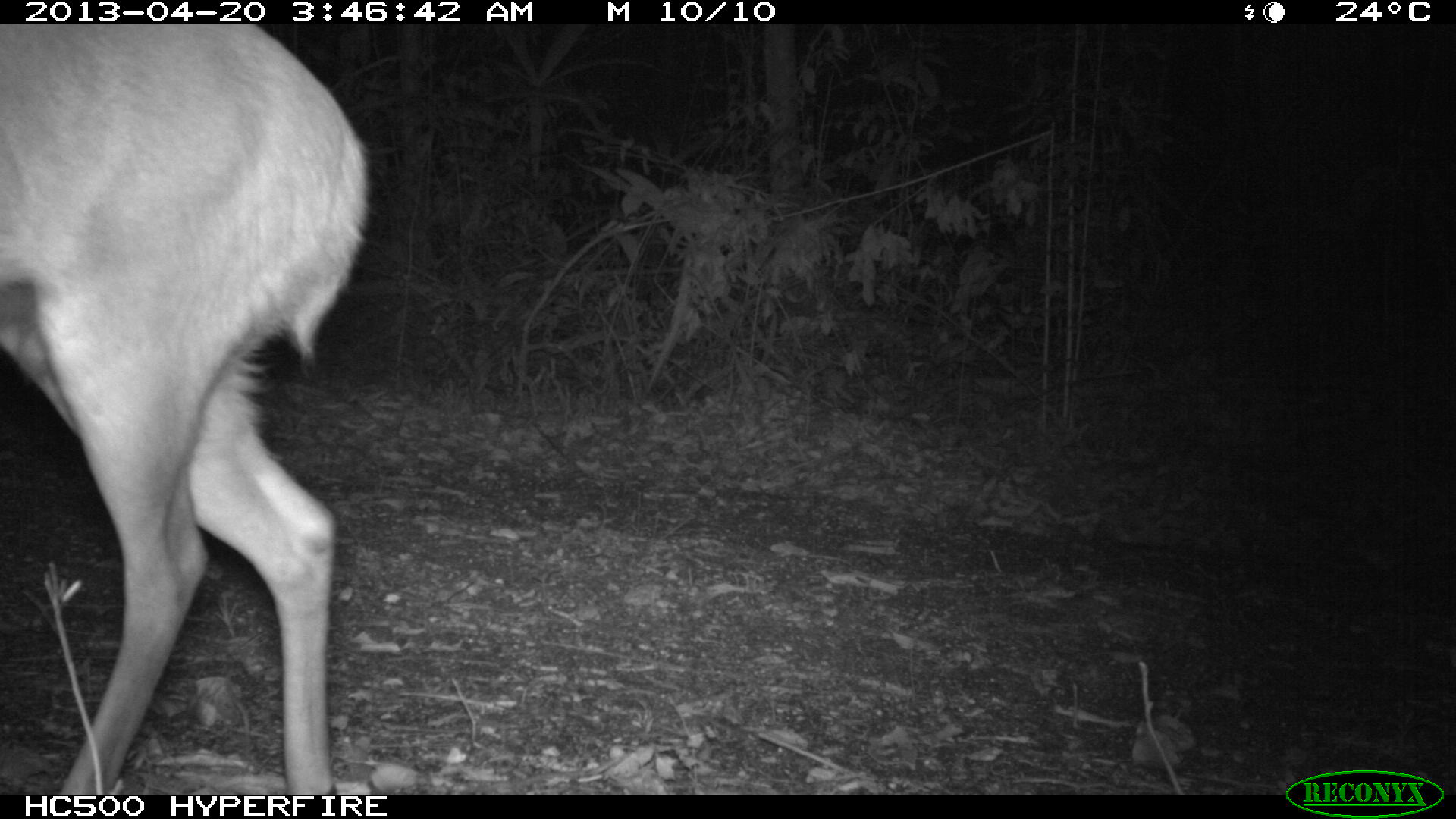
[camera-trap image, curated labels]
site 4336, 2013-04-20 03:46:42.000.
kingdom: Animalia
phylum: Chordata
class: Mammalia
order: Artiodactyla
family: Cervidae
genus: Mazama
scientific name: Mazama temama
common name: central american red brocket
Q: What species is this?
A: Mazama temama (central american red brocket).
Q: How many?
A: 1.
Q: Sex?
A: Male.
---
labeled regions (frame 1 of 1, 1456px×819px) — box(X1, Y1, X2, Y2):
mazama temama: box(0, 23, 370, 792)